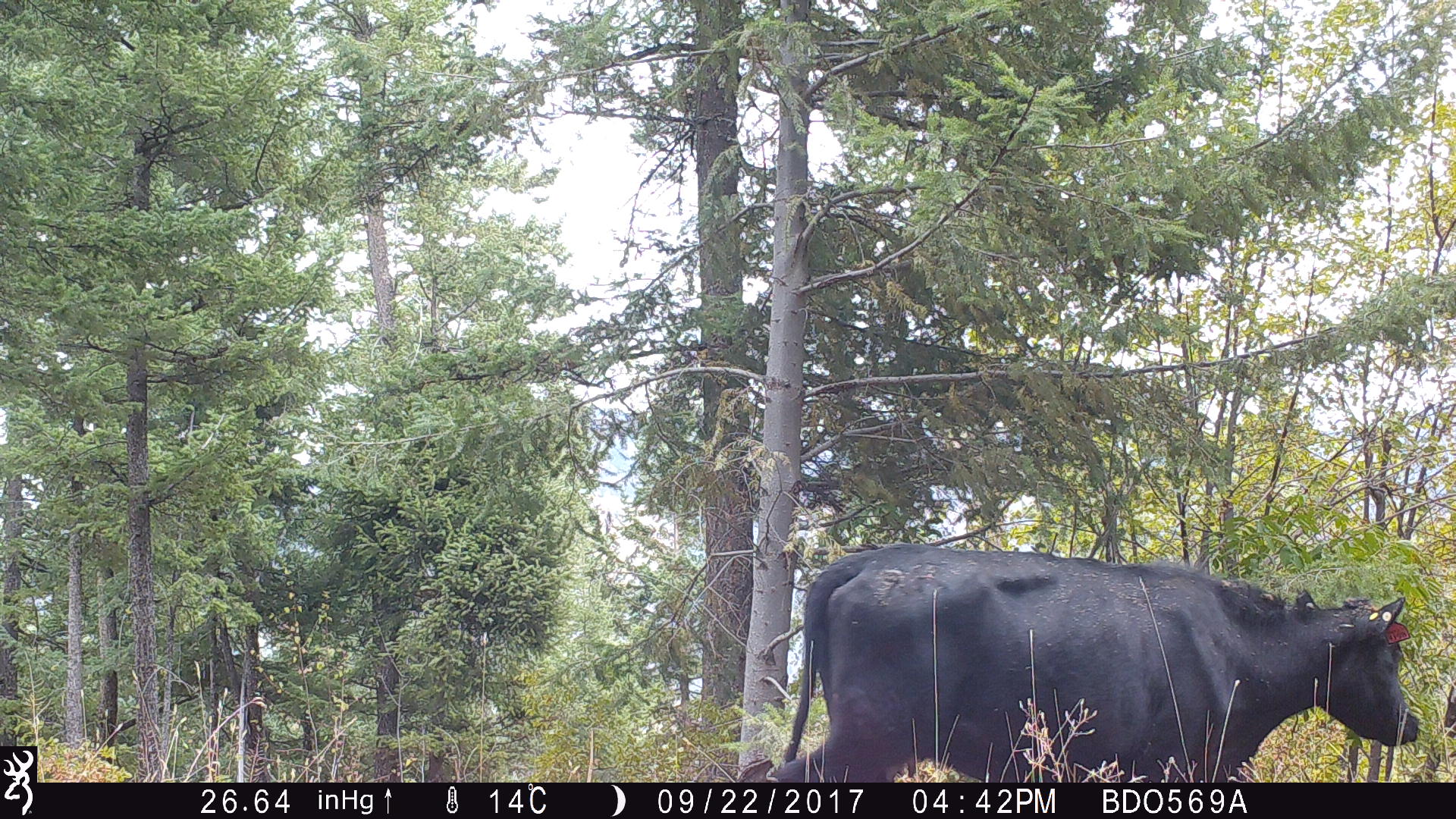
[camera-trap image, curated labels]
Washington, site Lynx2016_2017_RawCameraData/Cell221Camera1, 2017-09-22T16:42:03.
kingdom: Animalia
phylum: Chordata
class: Mammalia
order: Artiodactyla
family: Bovidae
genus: Bos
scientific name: Bos taurus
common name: domestic cattle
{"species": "domestic cattle (Bos taurus)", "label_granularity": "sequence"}